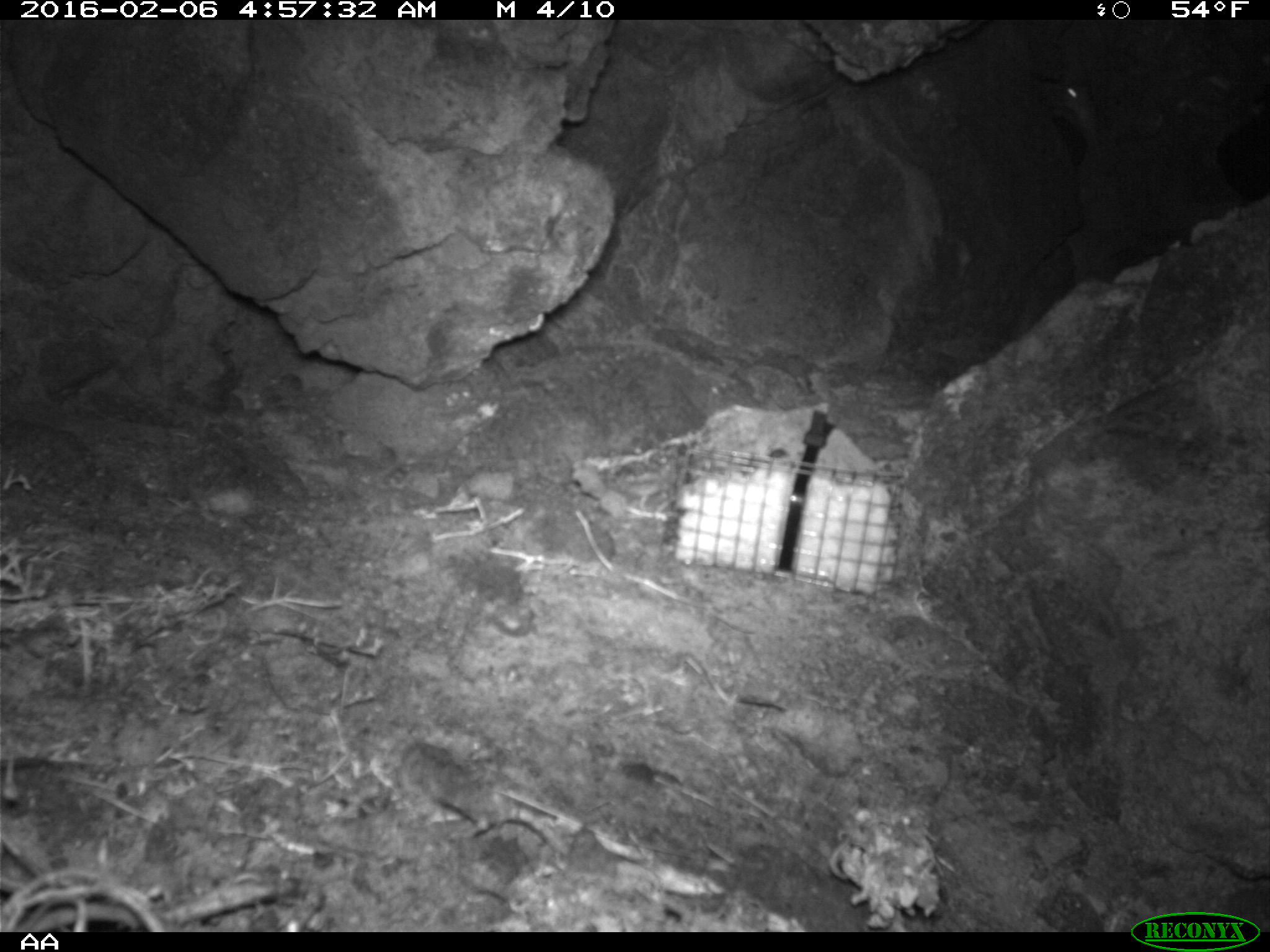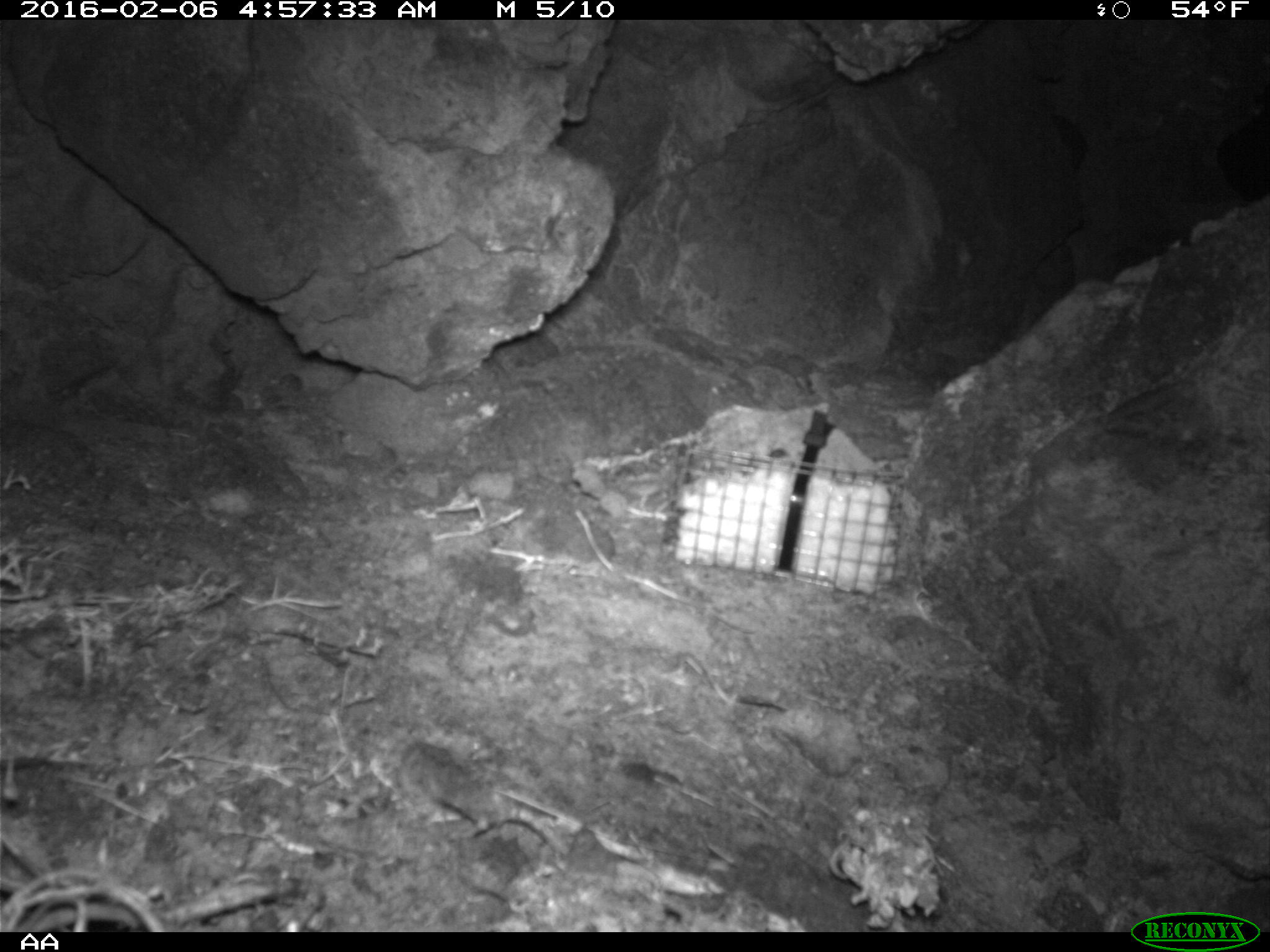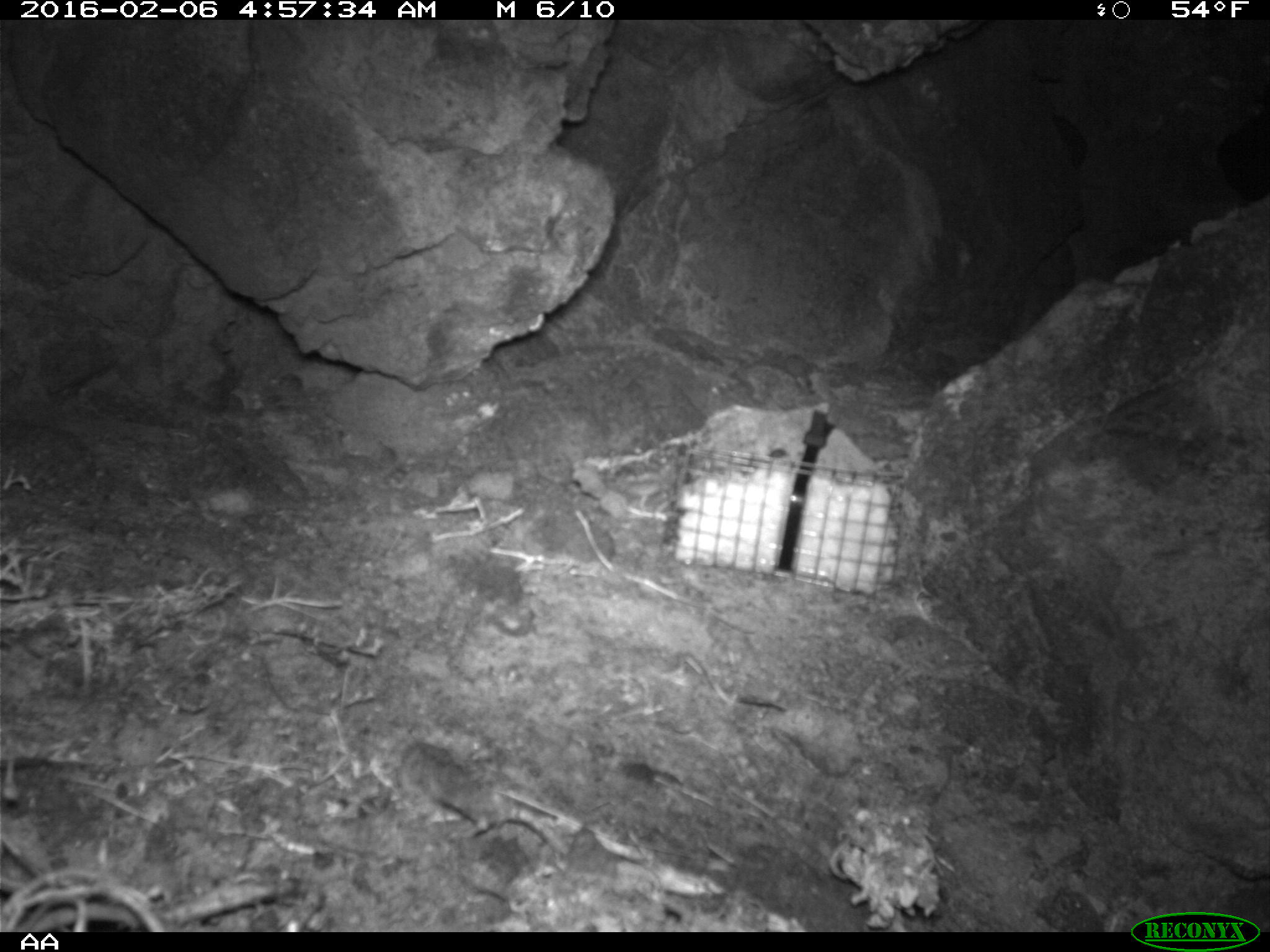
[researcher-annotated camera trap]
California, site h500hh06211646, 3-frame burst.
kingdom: Animalia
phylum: Chordata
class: Mammalia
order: Rodentia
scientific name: Rodentia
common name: rodent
Rodent (Rodentia).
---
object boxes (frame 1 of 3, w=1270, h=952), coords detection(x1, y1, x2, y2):
rodent: detection(1058, 82, 1101, 163)